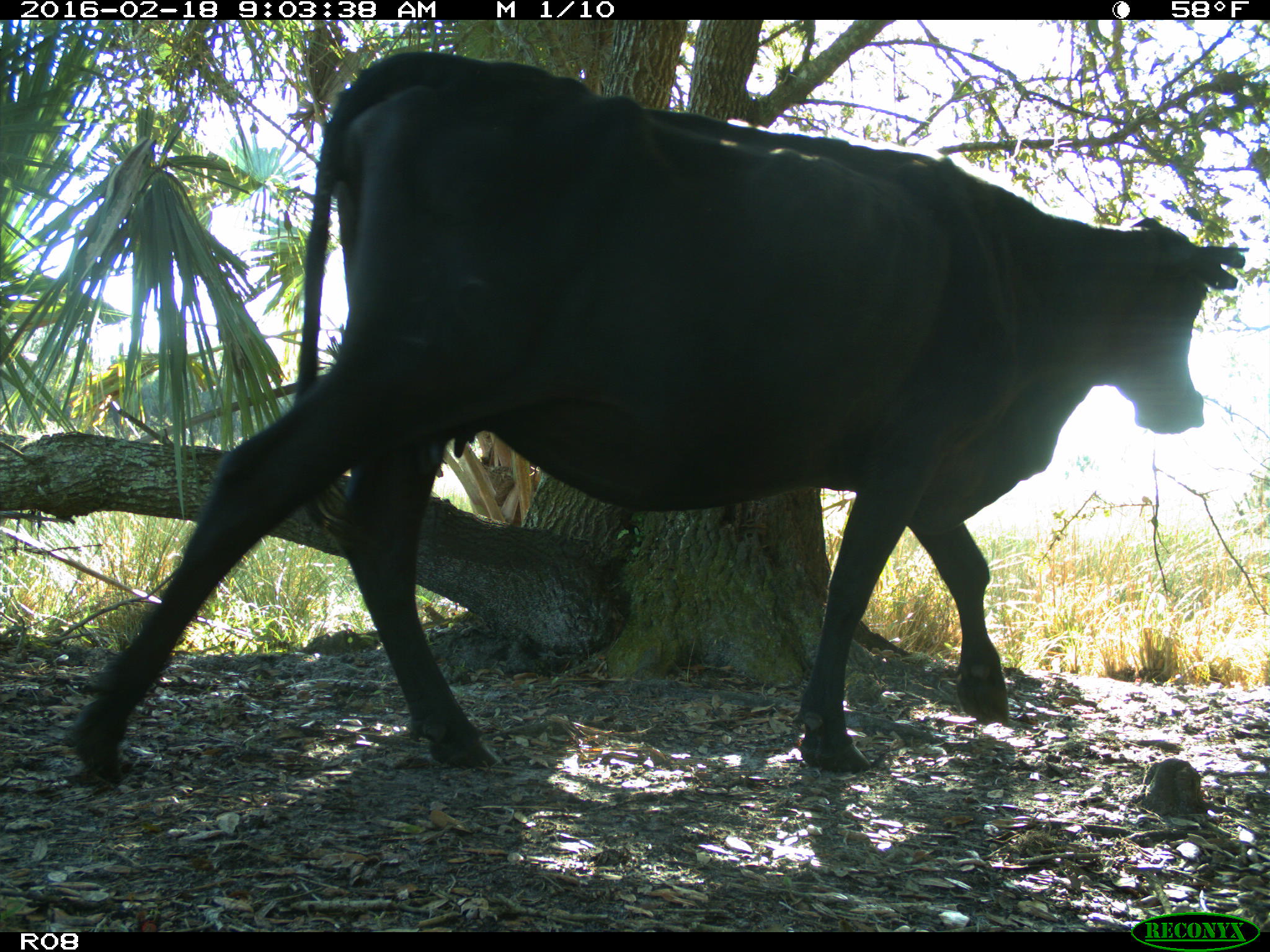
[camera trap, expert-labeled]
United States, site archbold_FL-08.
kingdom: Animalia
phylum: Chordata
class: Mammalia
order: Artiodactyla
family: Bovidae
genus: Bos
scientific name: Bos taurus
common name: domestic cow